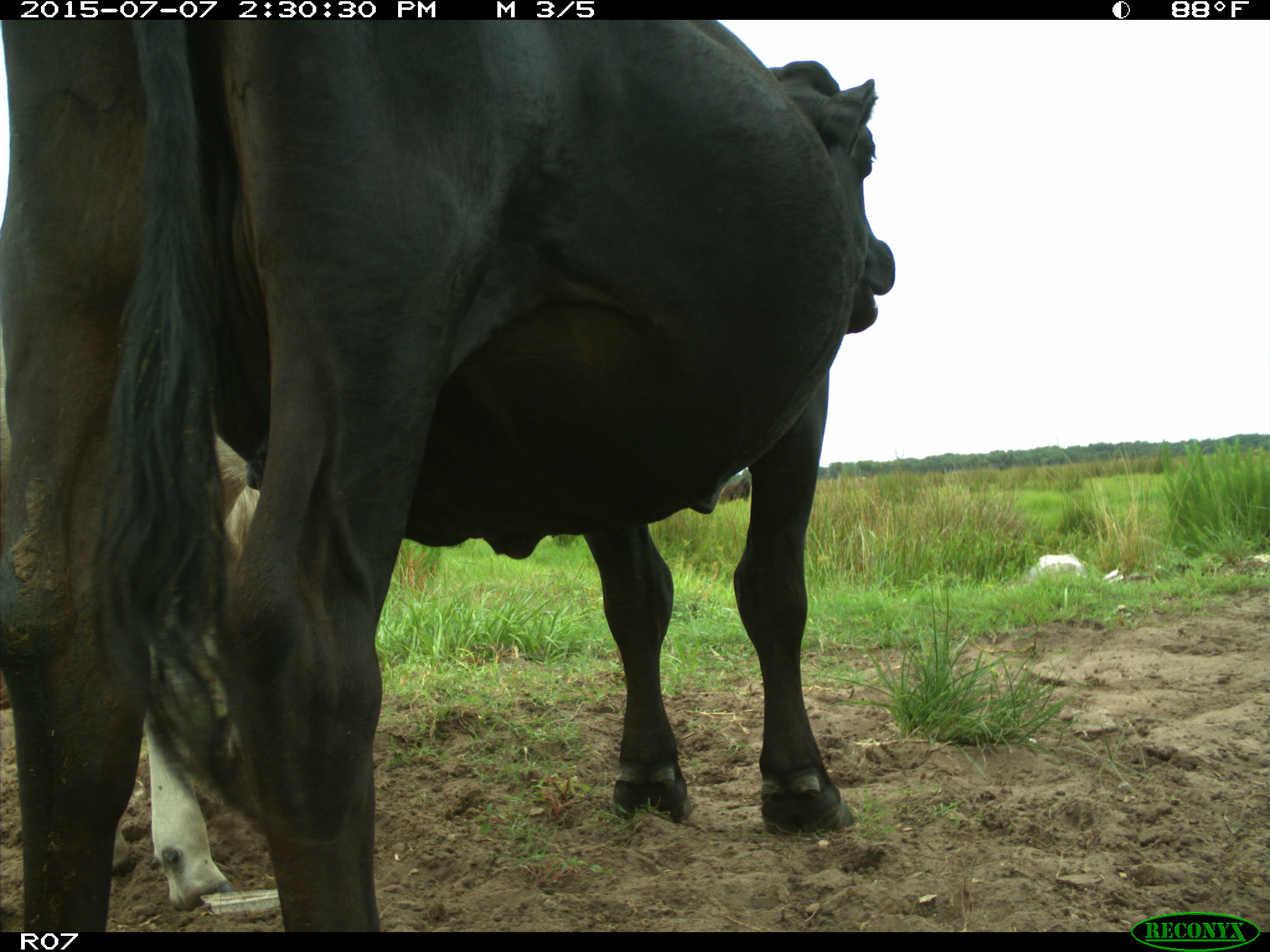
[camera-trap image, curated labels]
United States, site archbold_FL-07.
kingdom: Animalia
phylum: Chordata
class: Mammalia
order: Artiodactyla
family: Bovidae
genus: Bos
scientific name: Bos taurus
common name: domestic cow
Bos taurus (domestic cow).